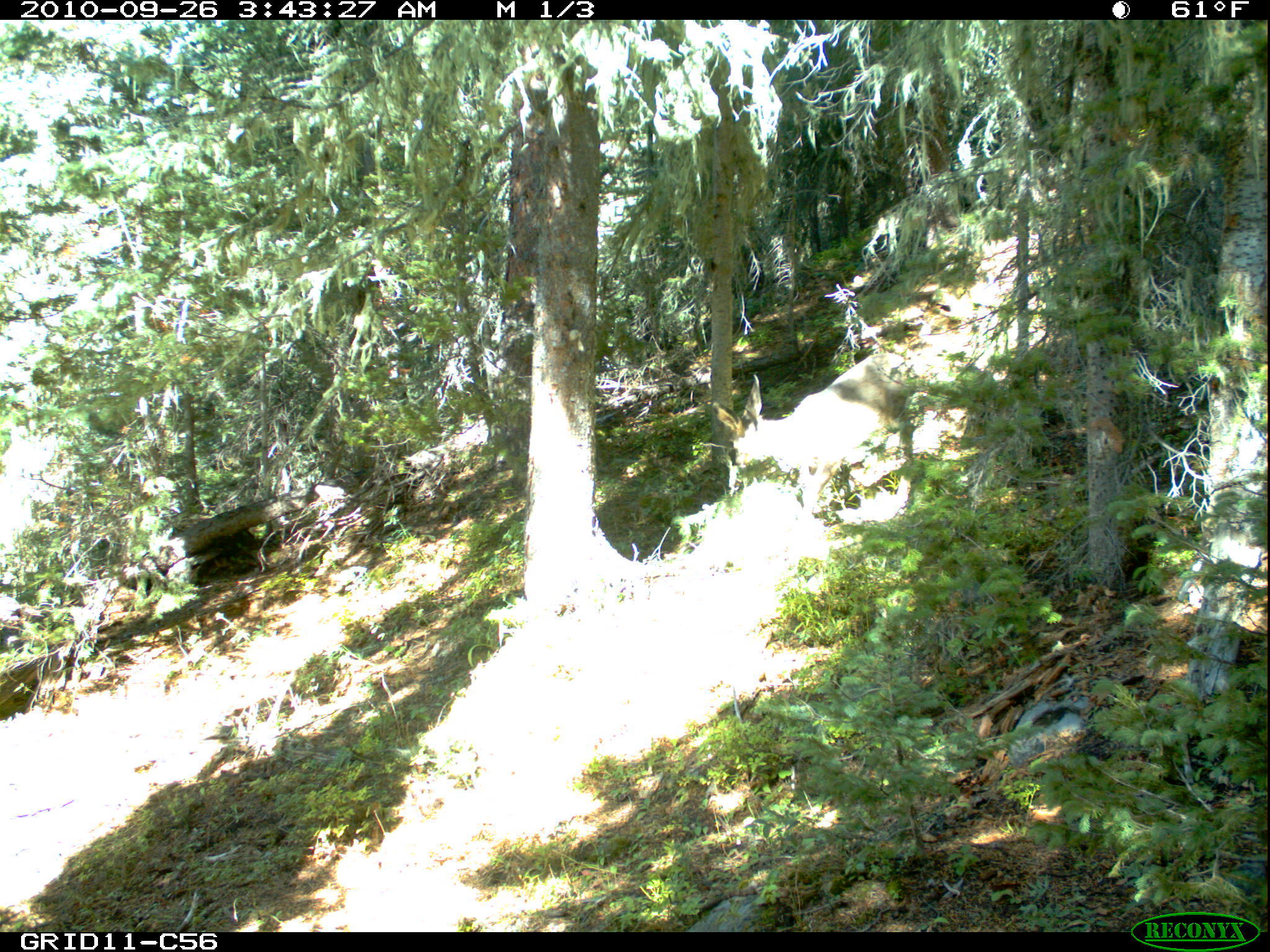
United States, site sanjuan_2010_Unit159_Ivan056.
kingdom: Animalia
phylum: Chordata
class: Mammalia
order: Artiodactyla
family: Cervidae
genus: Odocoileus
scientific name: Odocoileus hemionus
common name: mule deer